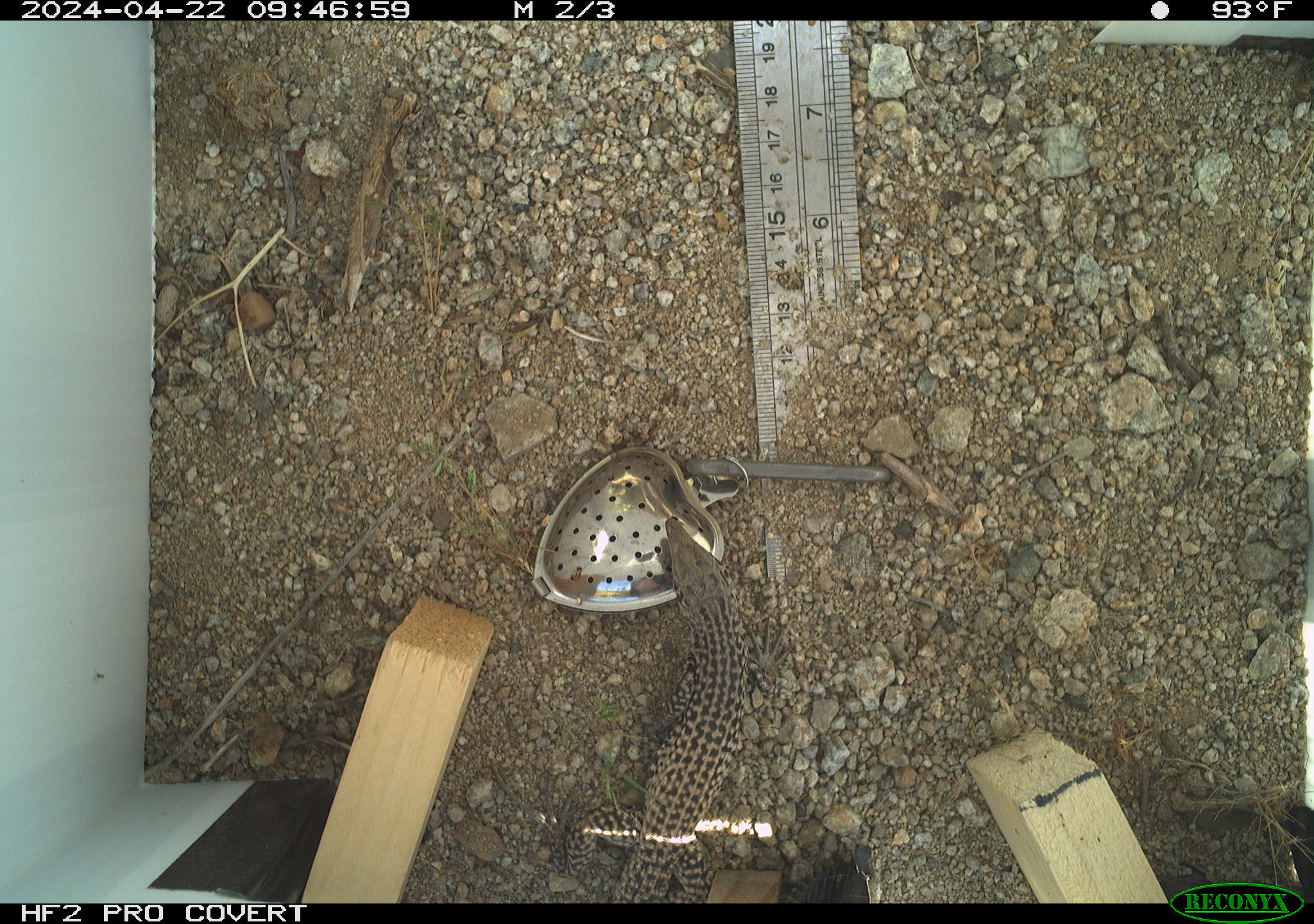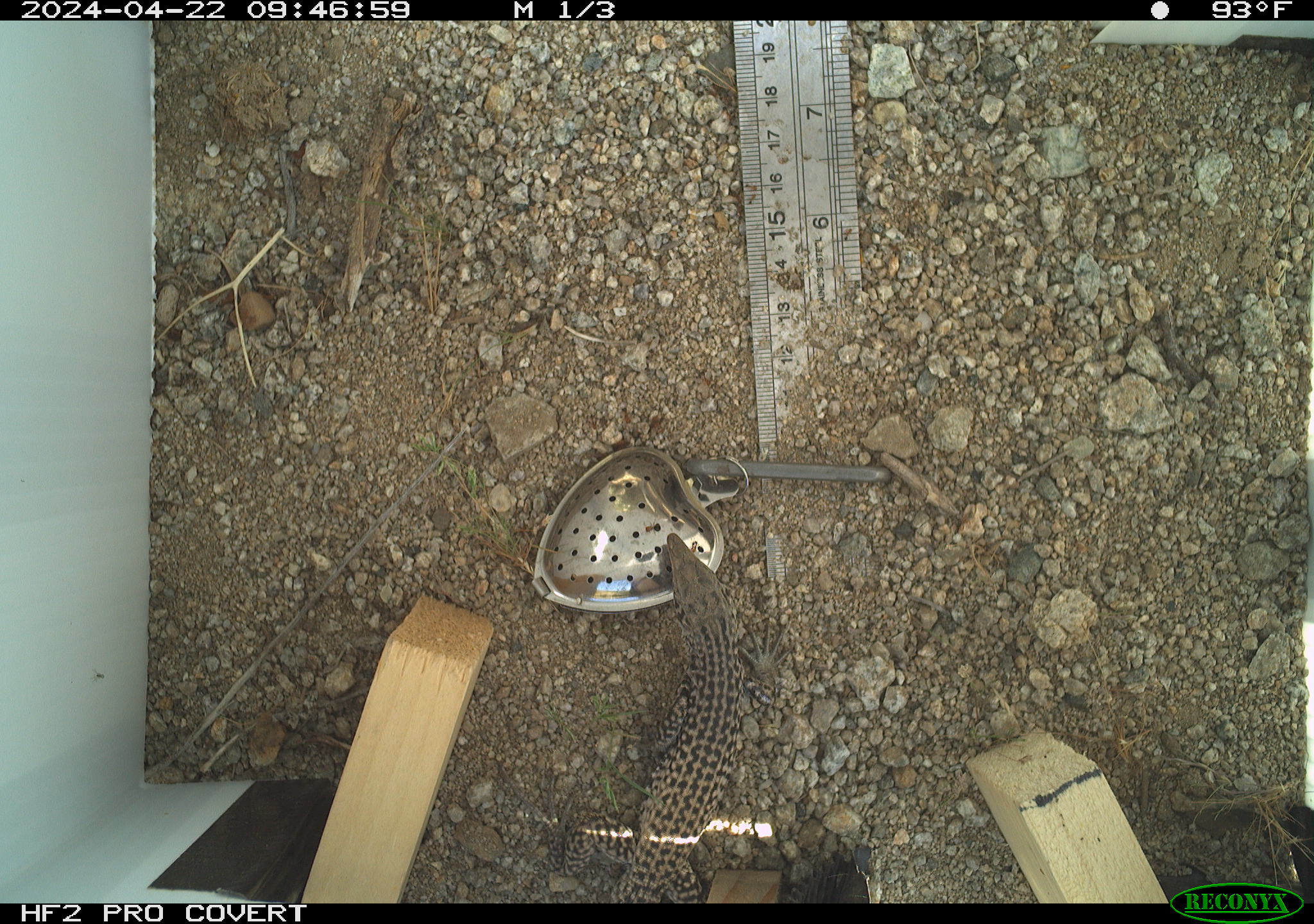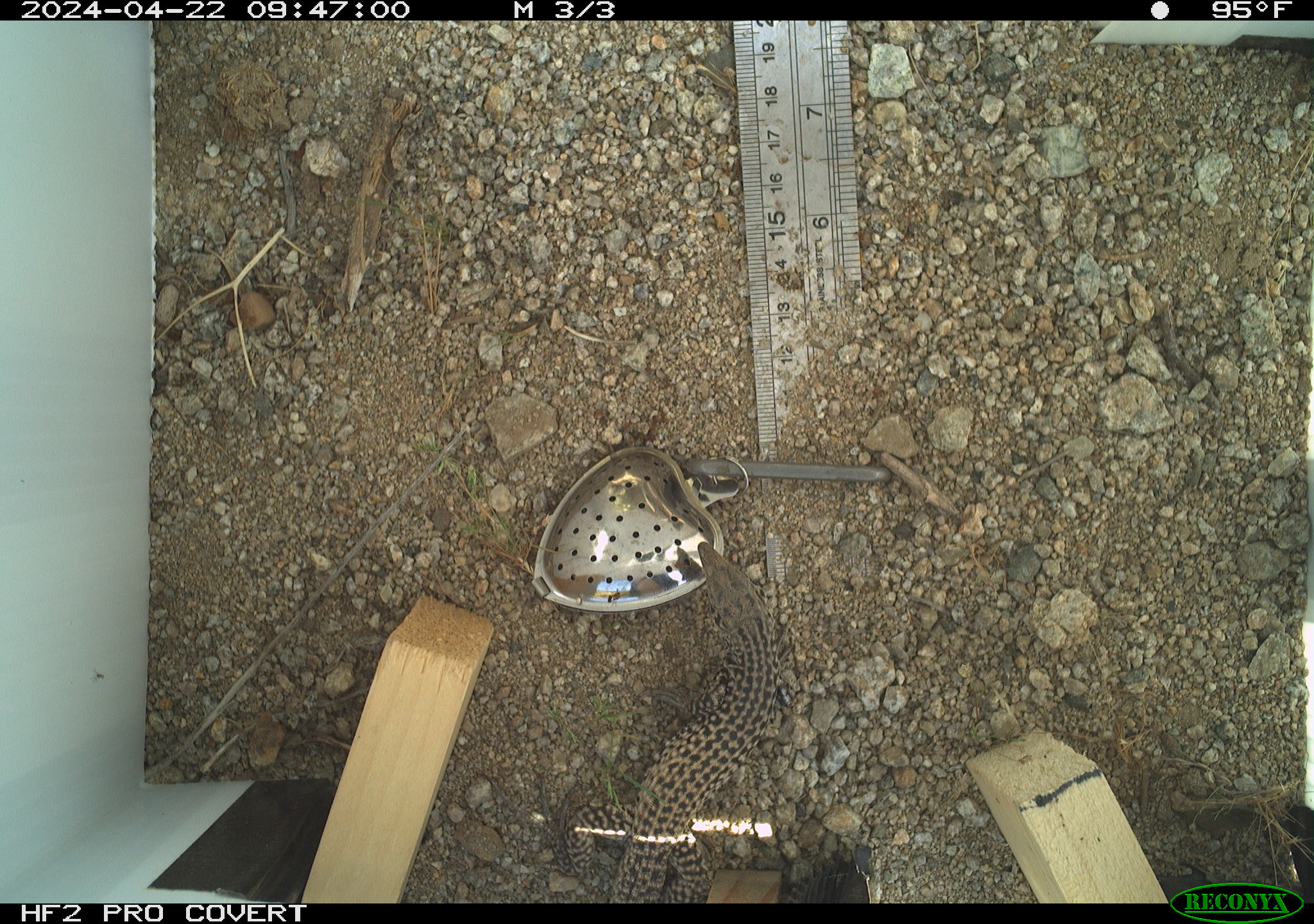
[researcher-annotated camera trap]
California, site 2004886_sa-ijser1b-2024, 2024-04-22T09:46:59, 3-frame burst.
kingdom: Animalia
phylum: Chordata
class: Reptilia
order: Squamata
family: Teiidae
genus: Aspidoscelis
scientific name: Aspidoscelis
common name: whiptail lizards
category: aspidoscelis species